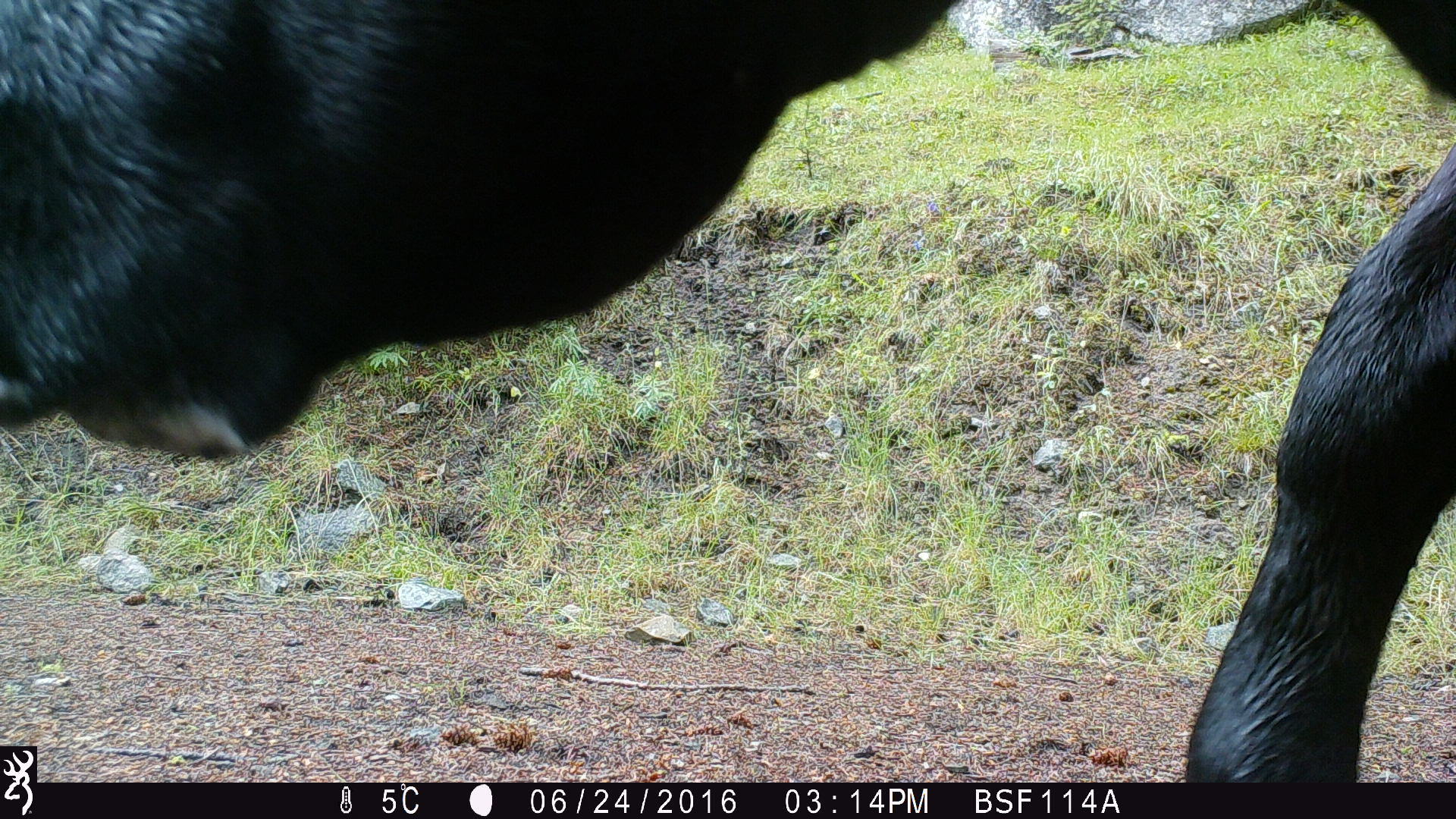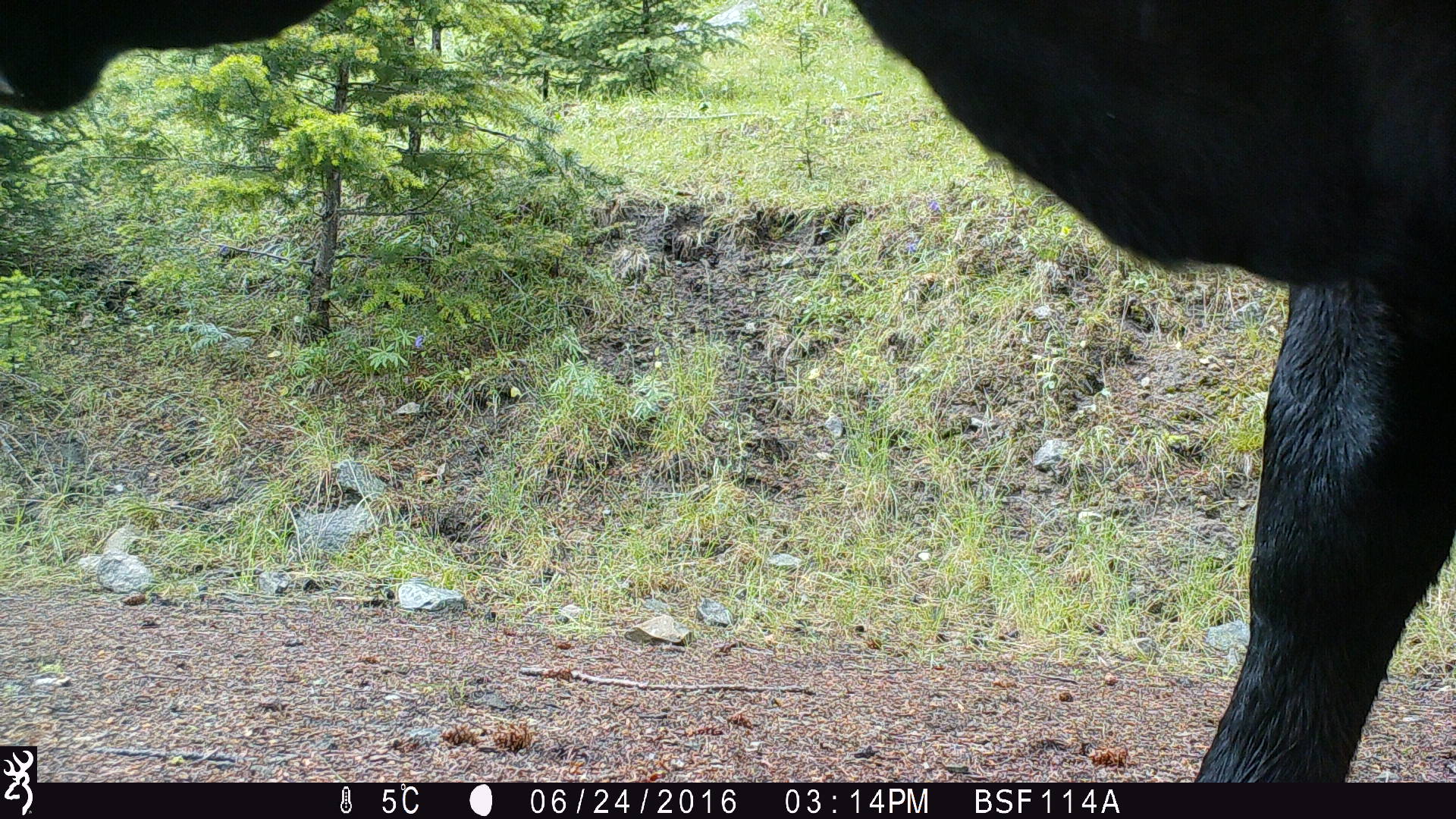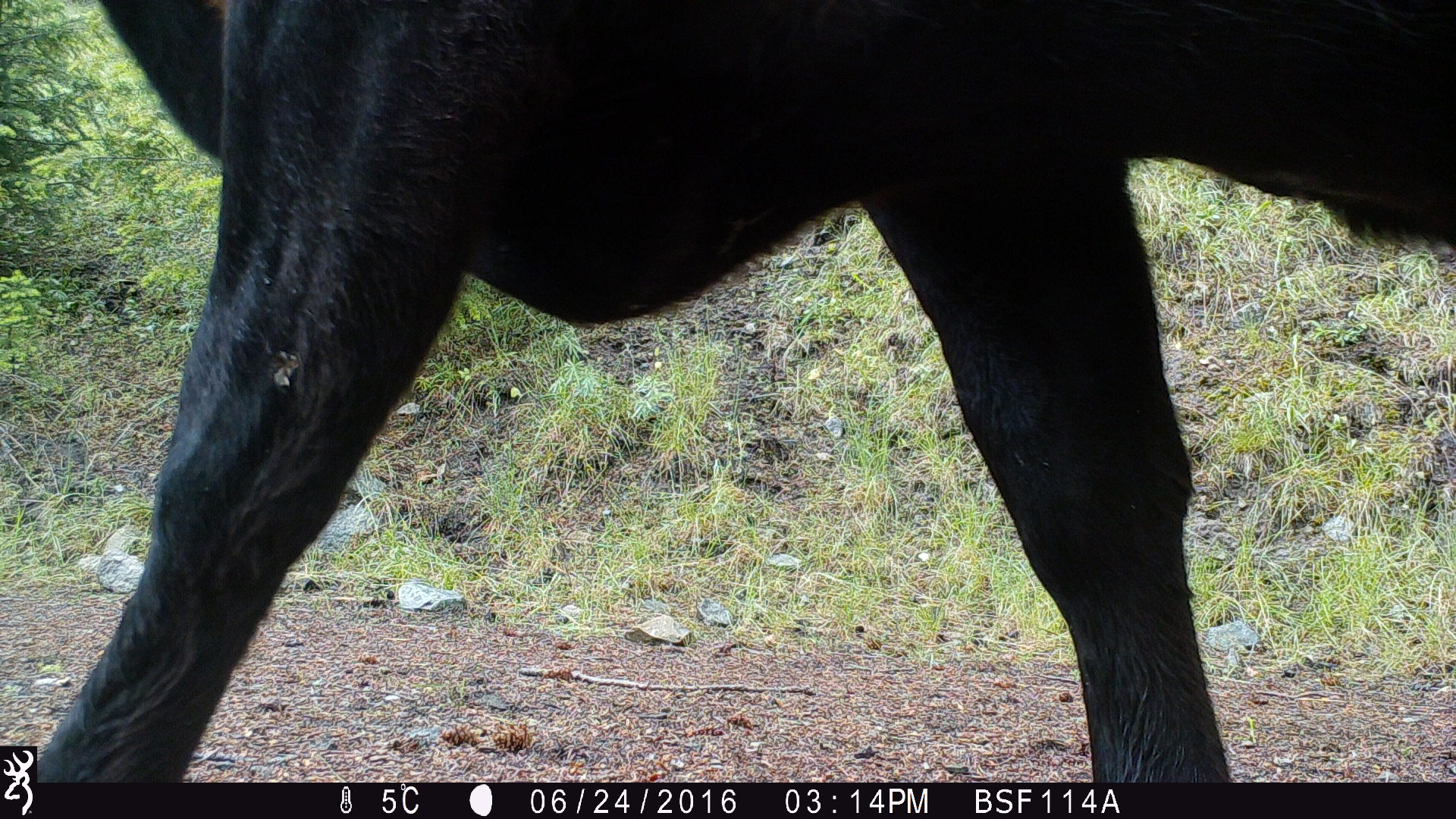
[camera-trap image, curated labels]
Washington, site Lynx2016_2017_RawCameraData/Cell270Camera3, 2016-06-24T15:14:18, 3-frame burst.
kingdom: Animalia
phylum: Chordata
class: Mammalia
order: Artiodactyla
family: Bovidae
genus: Bos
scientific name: Bos taurus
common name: domestic cattle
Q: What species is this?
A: Domestic cattle (Bos taurus).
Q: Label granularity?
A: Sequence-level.